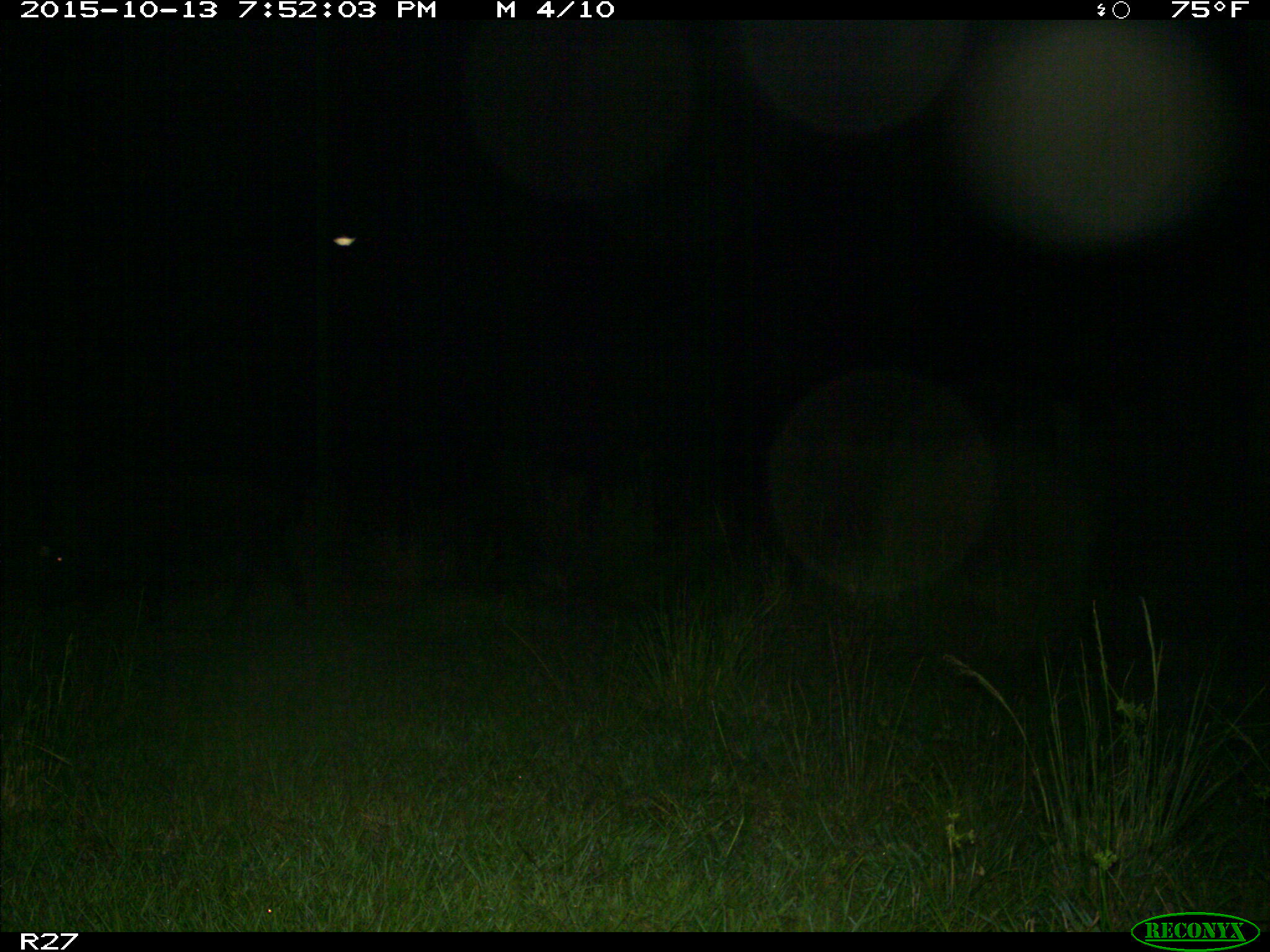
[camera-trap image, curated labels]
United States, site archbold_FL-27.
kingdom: Animalia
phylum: Chordata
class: Mammalia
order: Artiodactyla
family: Suidae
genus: Sus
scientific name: Sus scrofa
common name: wild boar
Sus scrofa (wild boar).